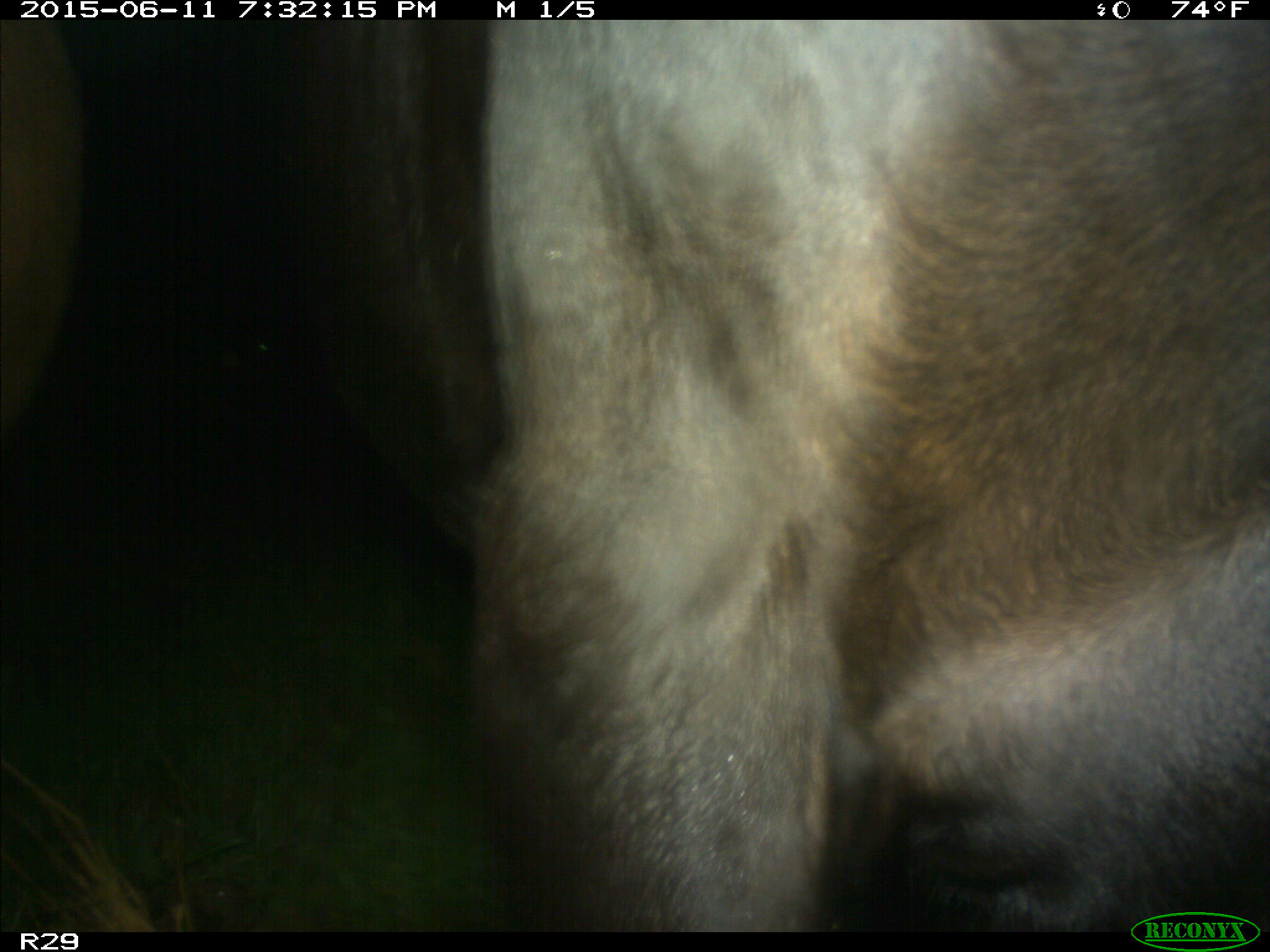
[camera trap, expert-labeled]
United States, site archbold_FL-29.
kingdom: Animalia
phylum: Chordata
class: Mammalia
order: Artiodactyla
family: Bovidae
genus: Bos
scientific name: Bos taurus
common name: domestic cow